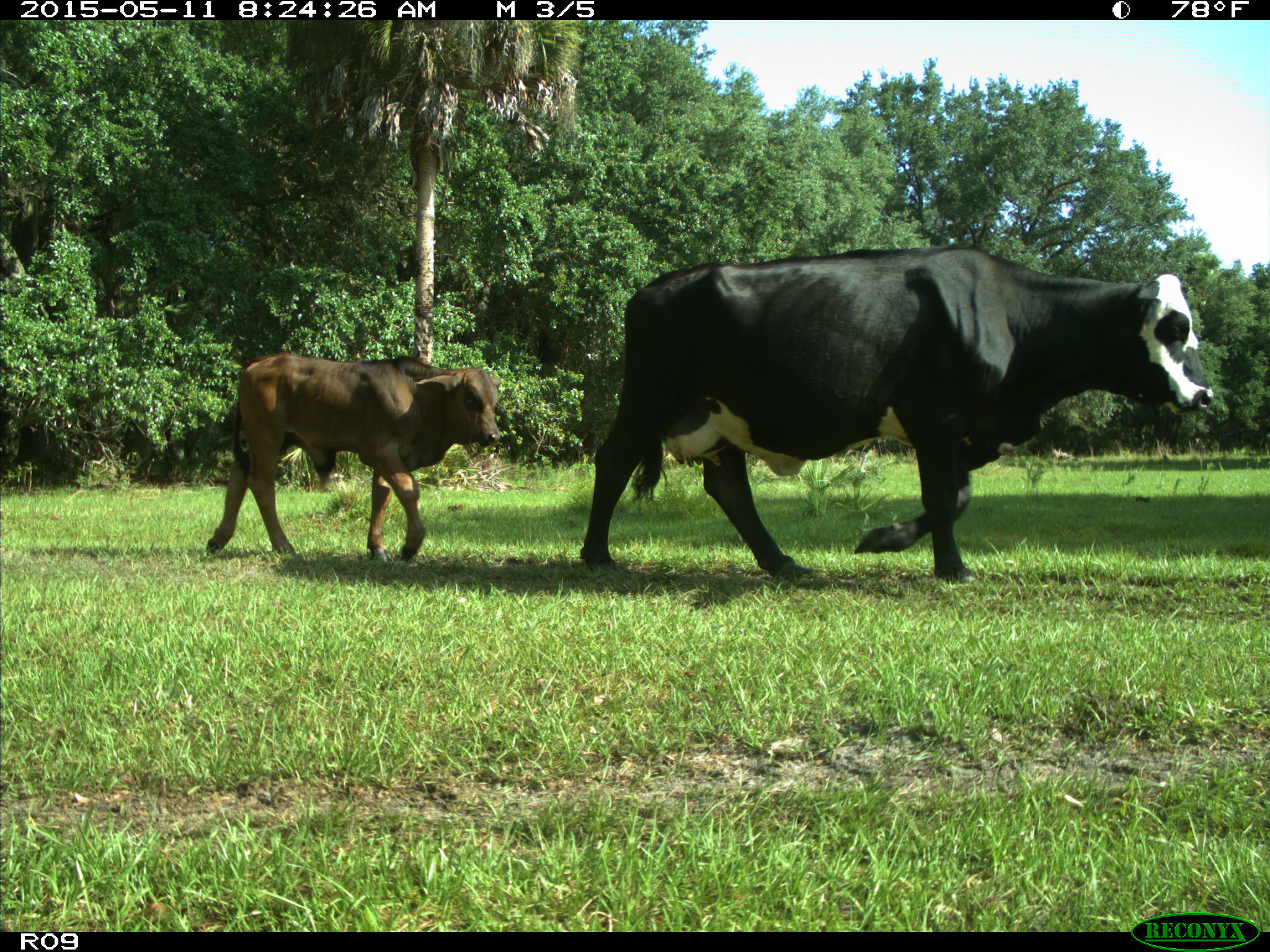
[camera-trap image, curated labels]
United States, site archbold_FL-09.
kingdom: Animalia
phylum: Chordata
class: Mammalia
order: Artiodactyla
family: Bovidae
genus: Bos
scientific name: Bos taurus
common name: domestic cow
Bos taurus (domestic cow).